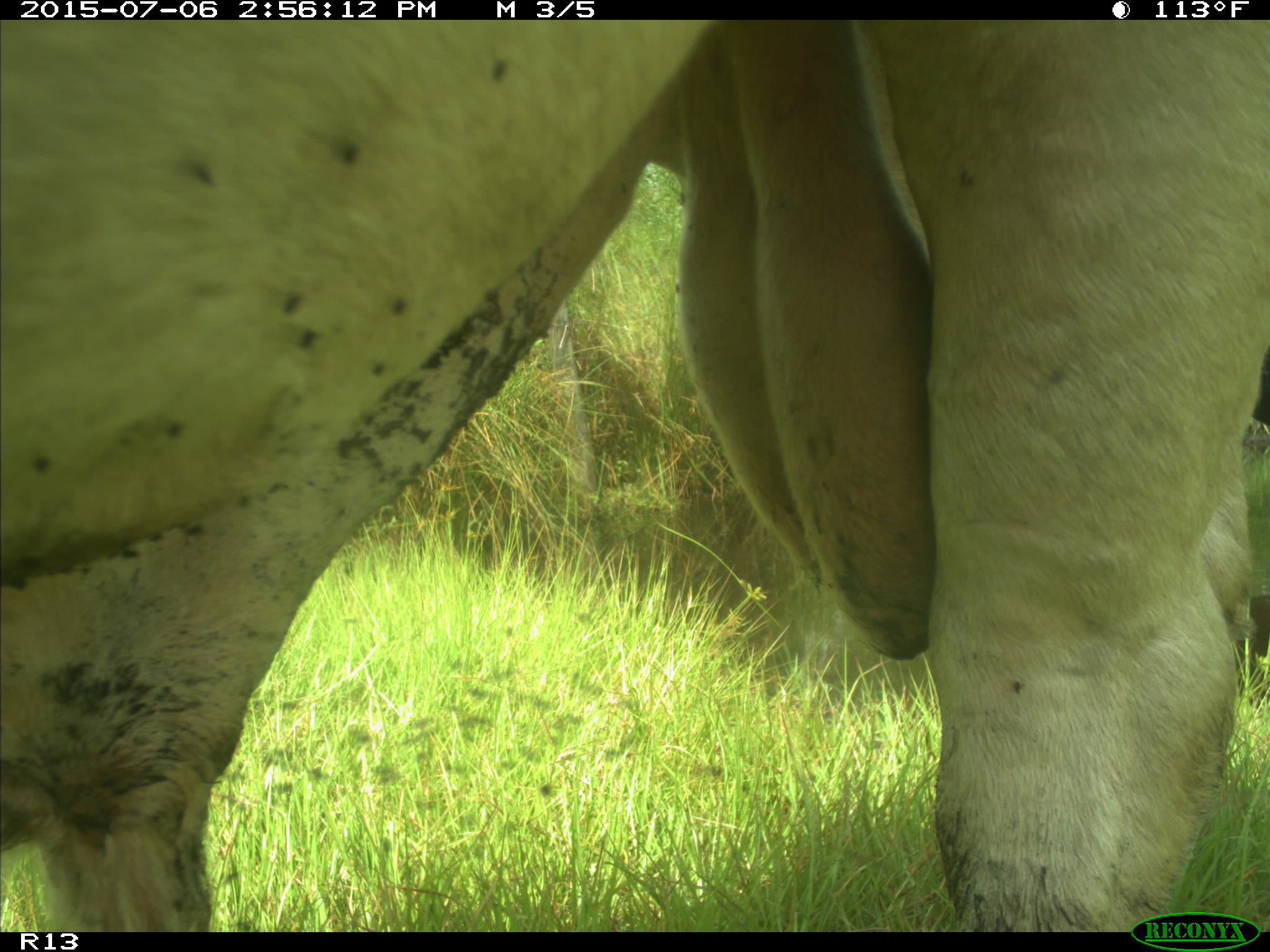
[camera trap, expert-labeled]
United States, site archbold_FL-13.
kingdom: Animalia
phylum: Chordata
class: Mammalia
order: Artiodactyla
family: Bovidae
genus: Bos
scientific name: Bos taurus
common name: domestic cow